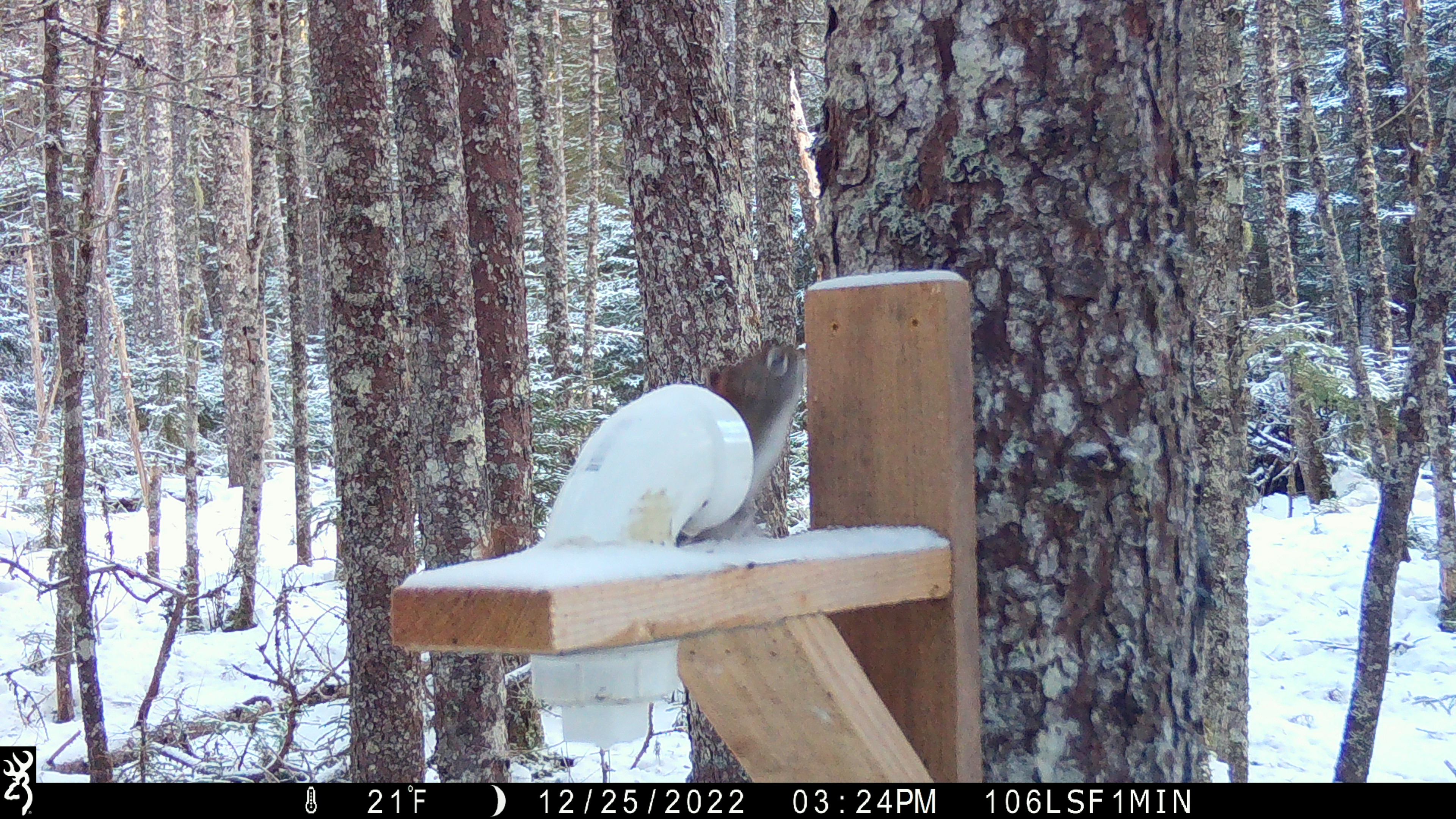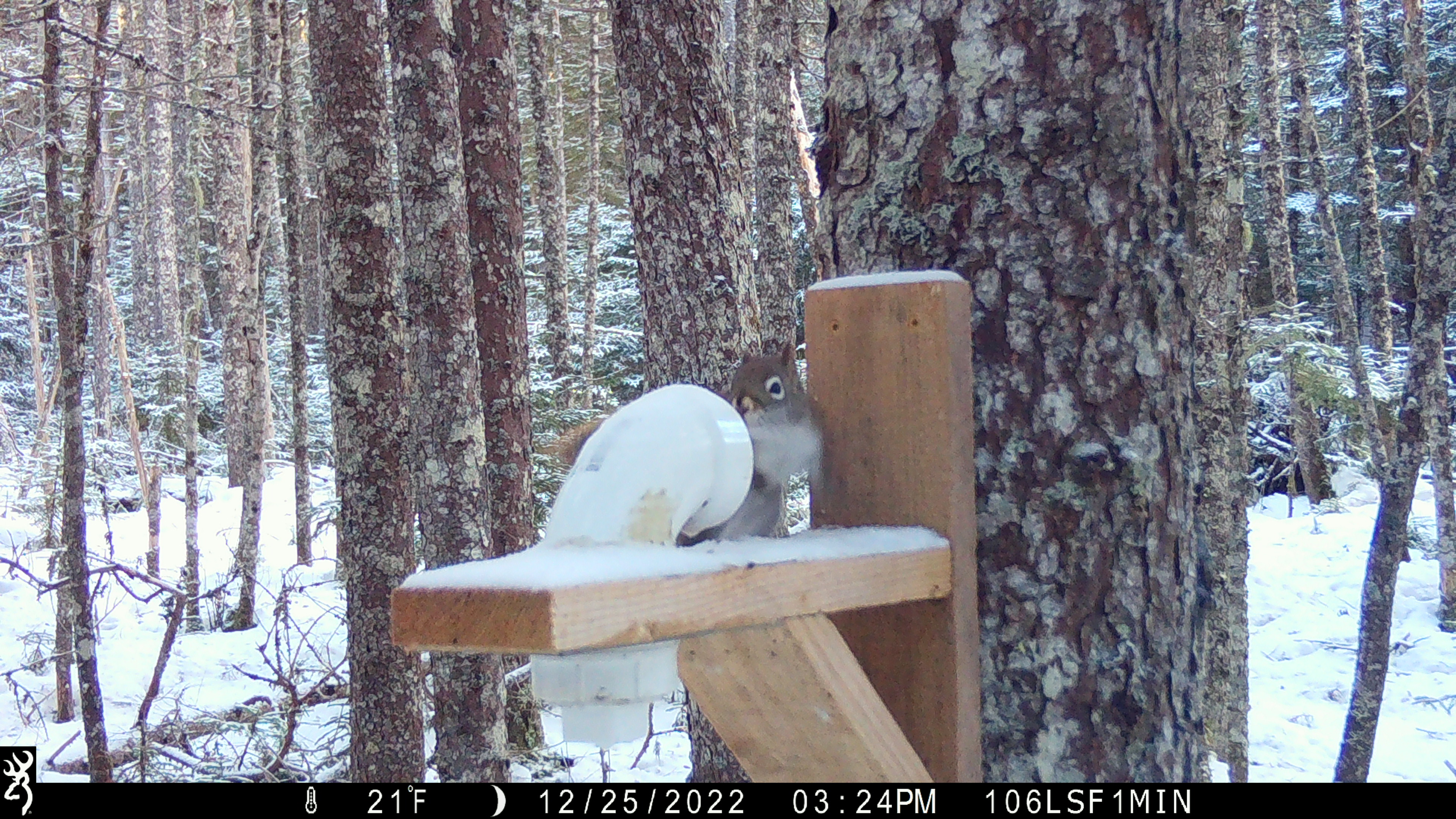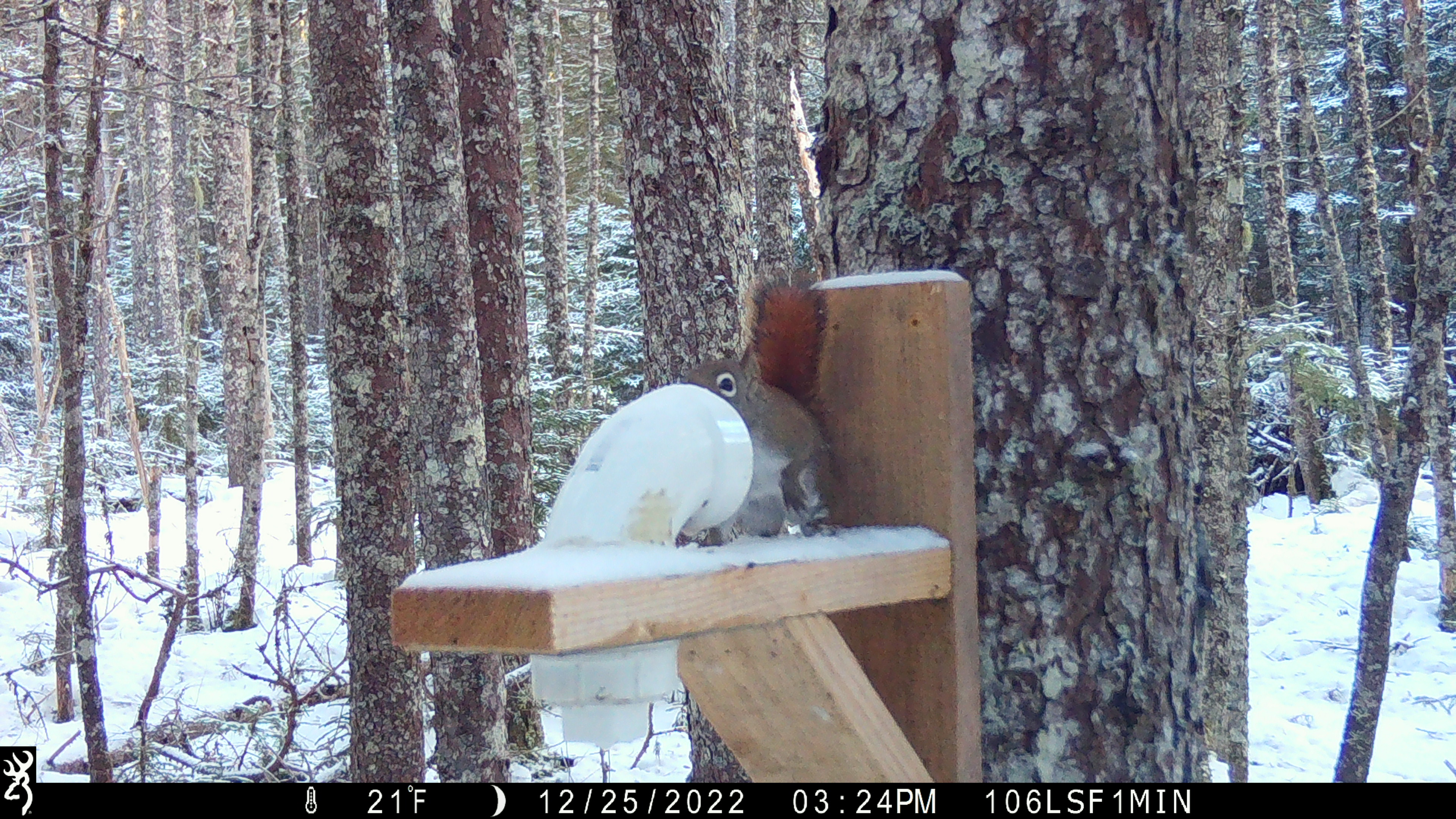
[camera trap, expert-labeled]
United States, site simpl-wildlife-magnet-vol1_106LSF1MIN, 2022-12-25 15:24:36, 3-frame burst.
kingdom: Animalia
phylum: Chordata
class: Mammalia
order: Rodentia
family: Sciuridae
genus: Tamiasciurus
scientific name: Tamiasciurus hudsonicus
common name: red squirrel